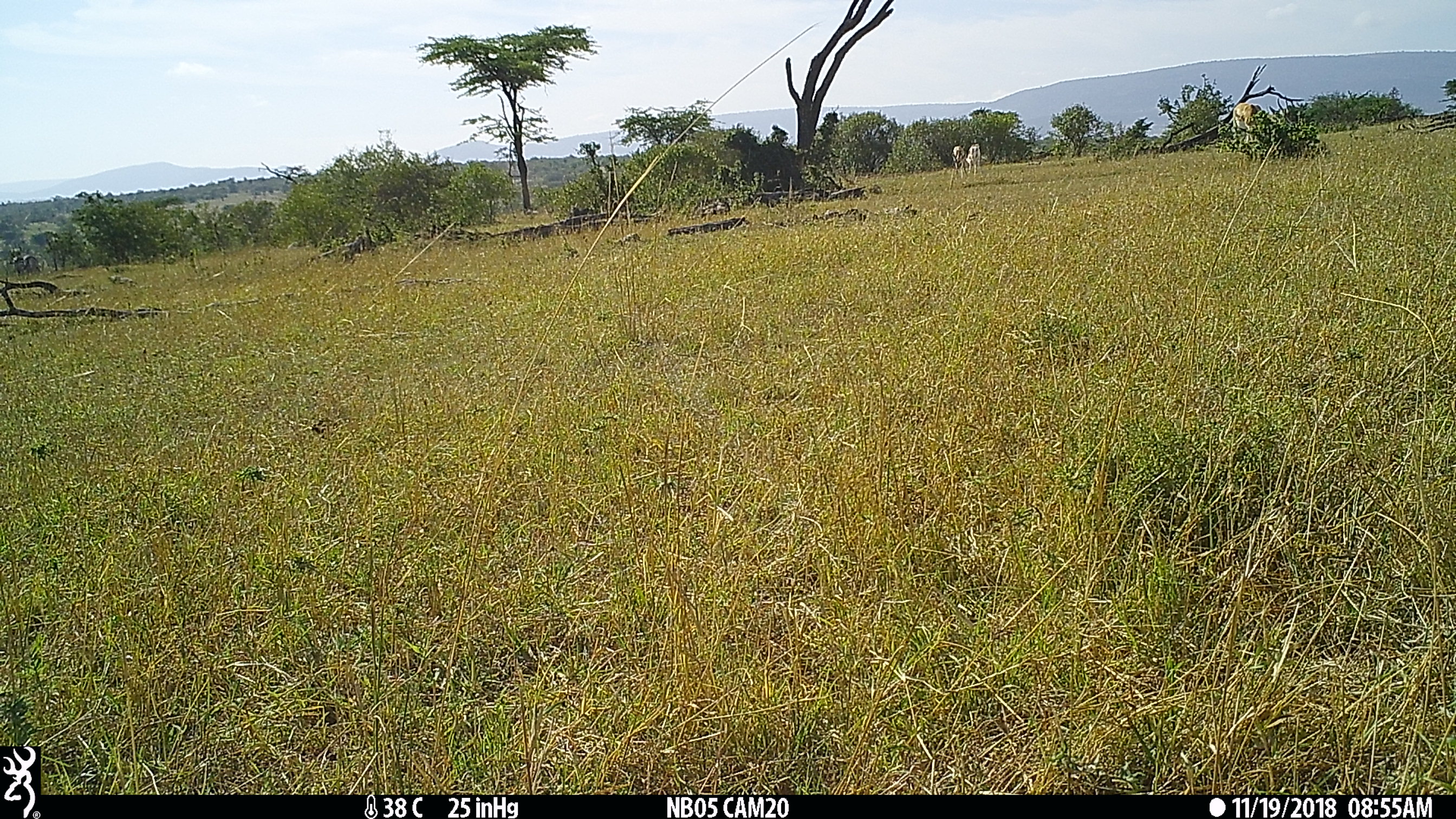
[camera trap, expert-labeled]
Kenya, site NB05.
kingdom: Animalia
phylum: Chordata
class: Mammalia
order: Artiodactyla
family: Bovidae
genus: Nanger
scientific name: Nanger granti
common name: grant's gazelle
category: gazelle grants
Gazelle grants (grant's gazelle) (Nanger granti).